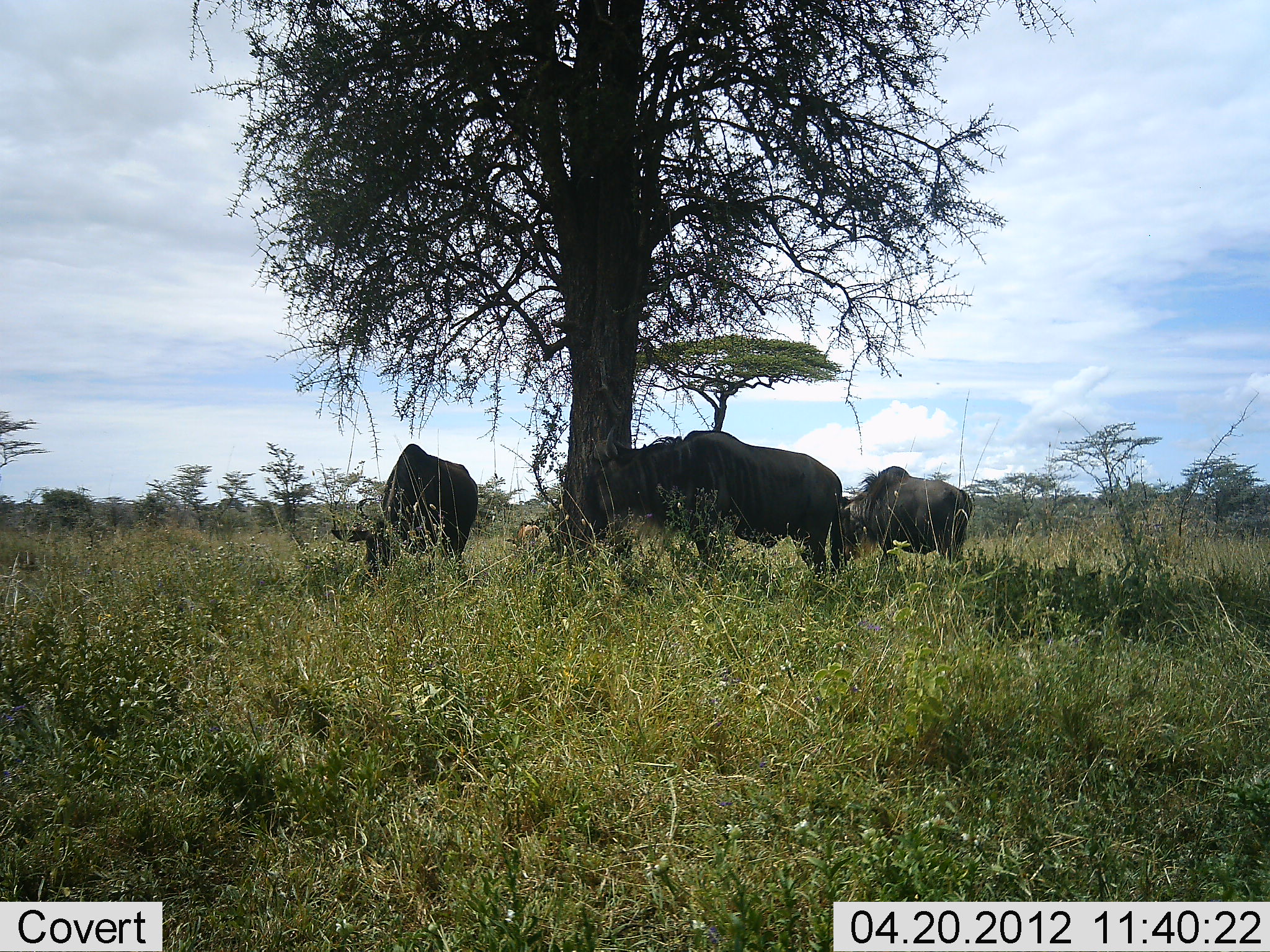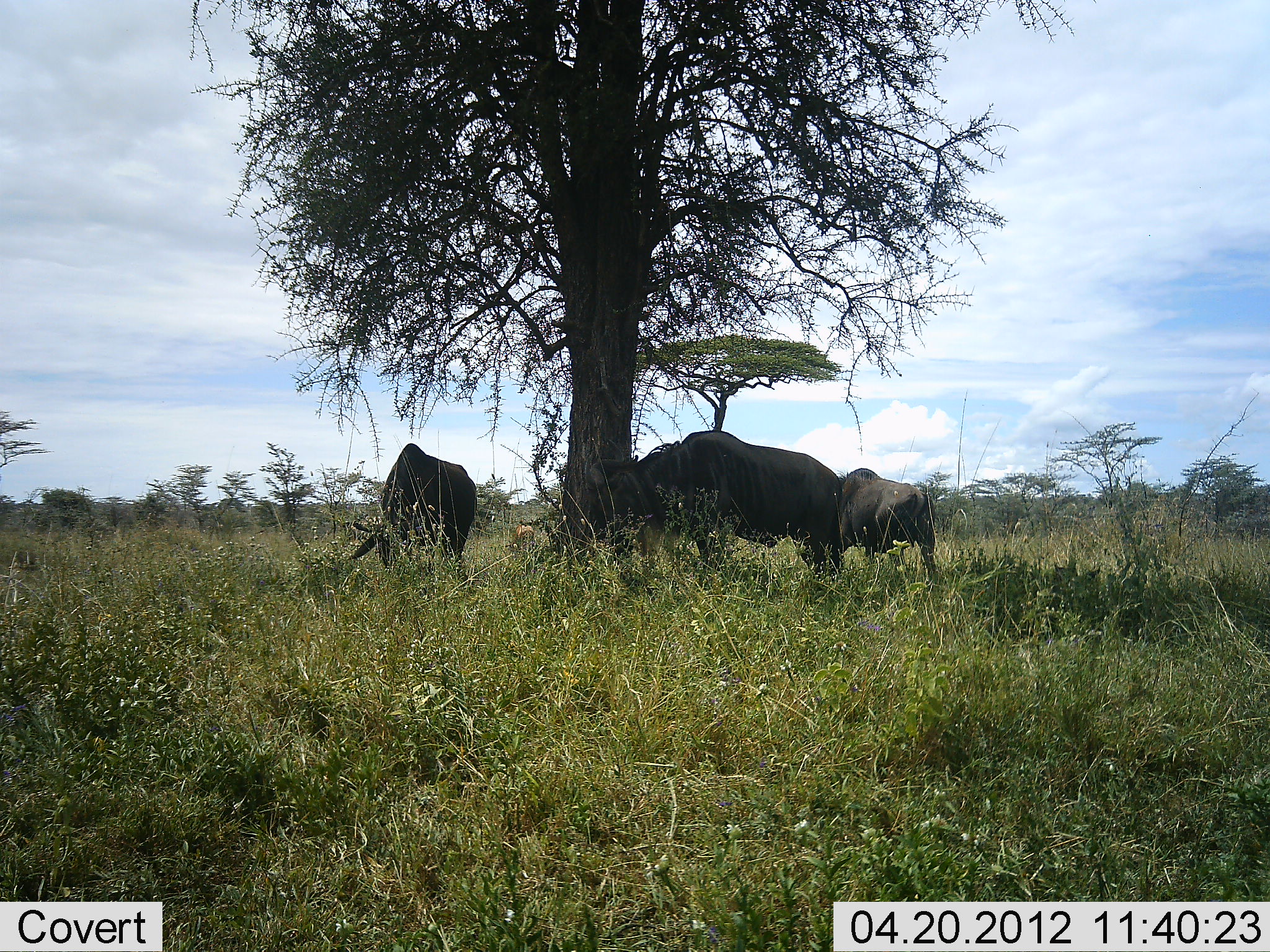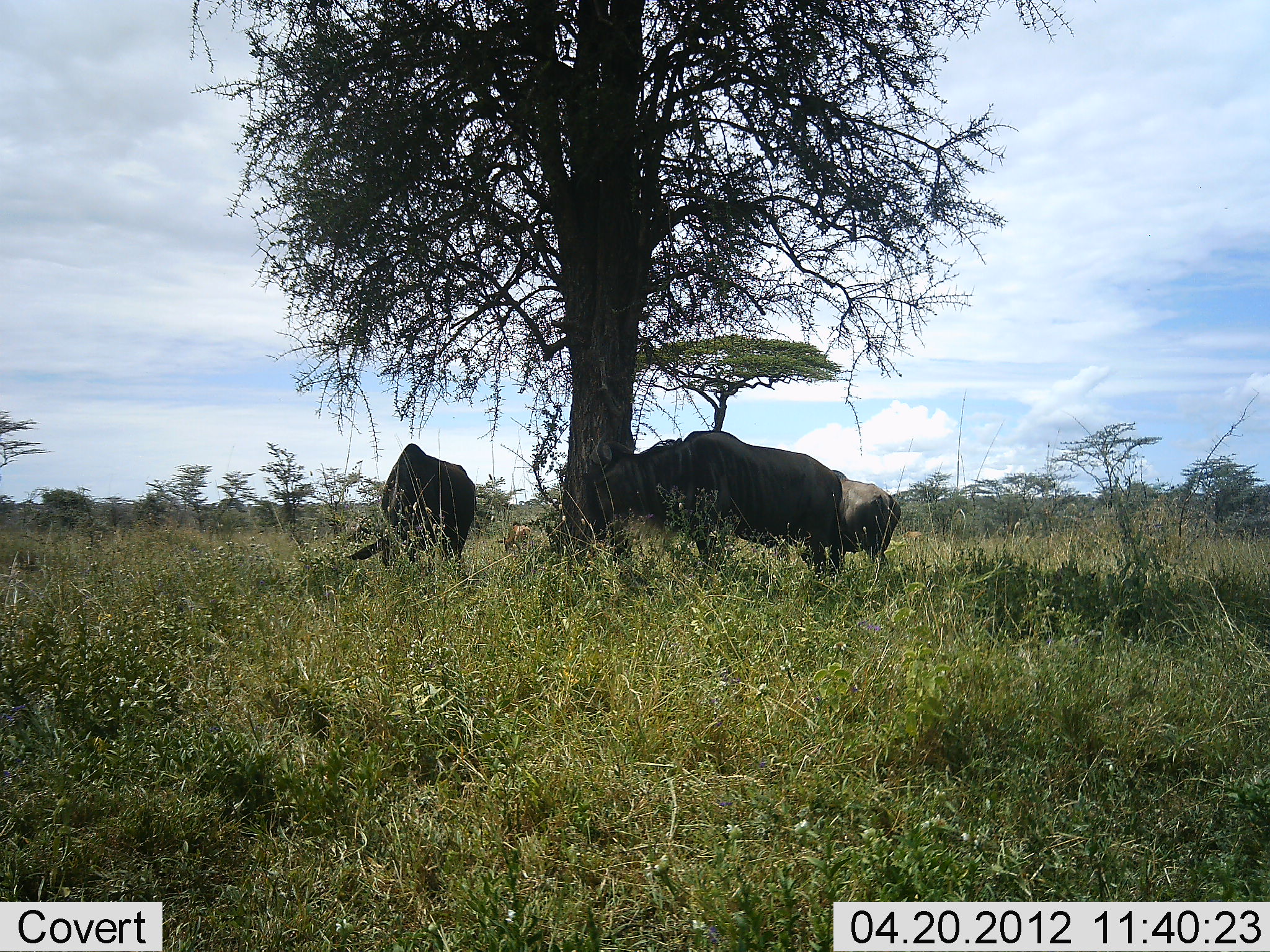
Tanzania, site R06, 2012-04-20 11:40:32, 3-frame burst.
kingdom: Animalia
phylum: Chordata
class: Mammalia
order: Artiodactyla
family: Bovidae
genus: Connochaetes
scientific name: Connochaetes taurinus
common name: blue wildebeest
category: wildebeest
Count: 3.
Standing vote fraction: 50%.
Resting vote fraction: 5%.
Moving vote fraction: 23%.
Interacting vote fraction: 0%.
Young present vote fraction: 14%.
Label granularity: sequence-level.